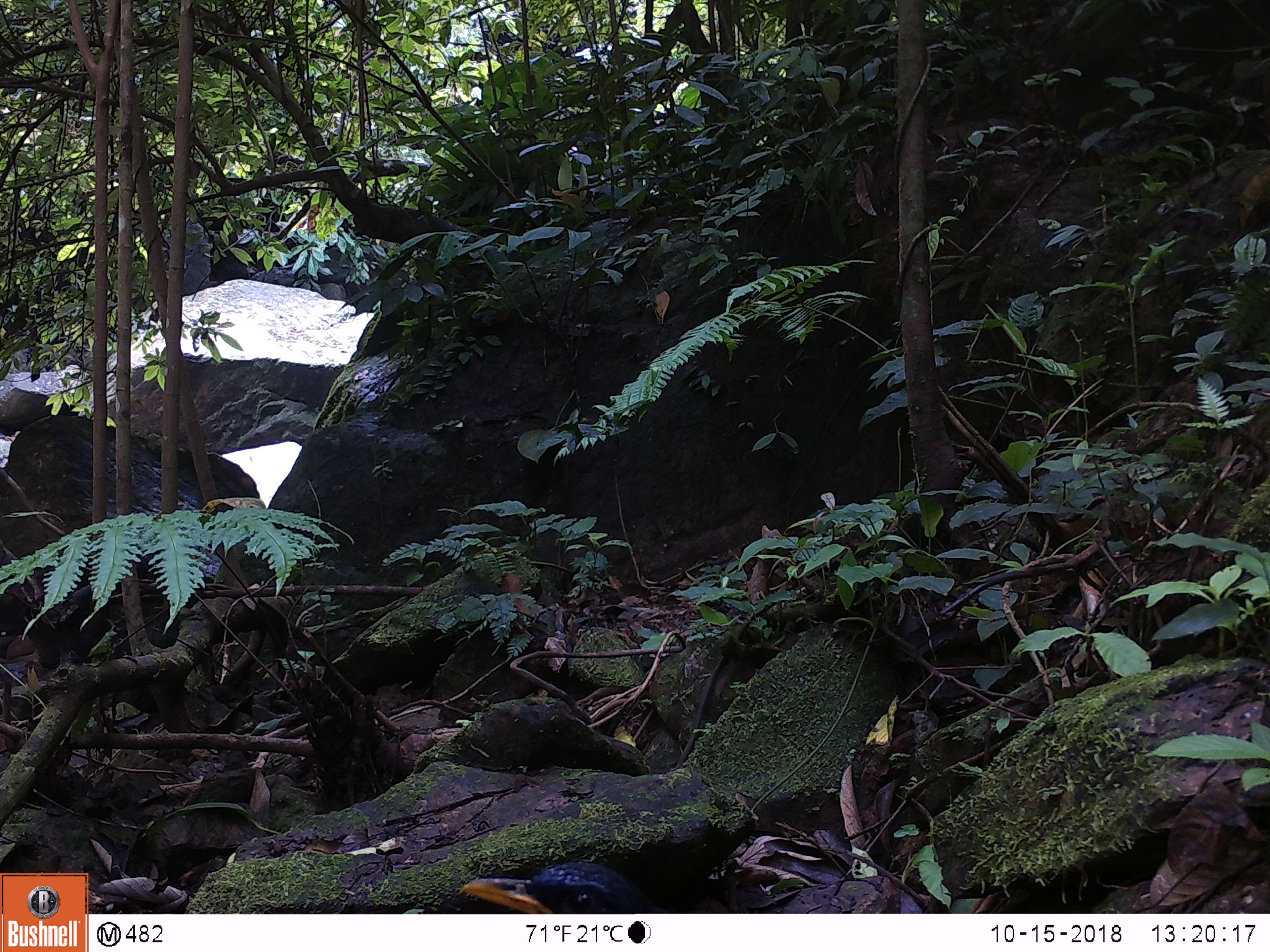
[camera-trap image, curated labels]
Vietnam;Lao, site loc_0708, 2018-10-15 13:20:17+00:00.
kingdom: Animalia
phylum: Chordata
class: Aves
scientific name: Aves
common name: bird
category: unidentified bird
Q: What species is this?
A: Unidentified bird (bird) (Aves).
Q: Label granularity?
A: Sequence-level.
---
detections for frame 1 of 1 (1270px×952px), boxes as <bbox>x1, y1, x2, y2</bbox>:
unidentified bird: <bbox>458, 861, 669, 914</bbox>